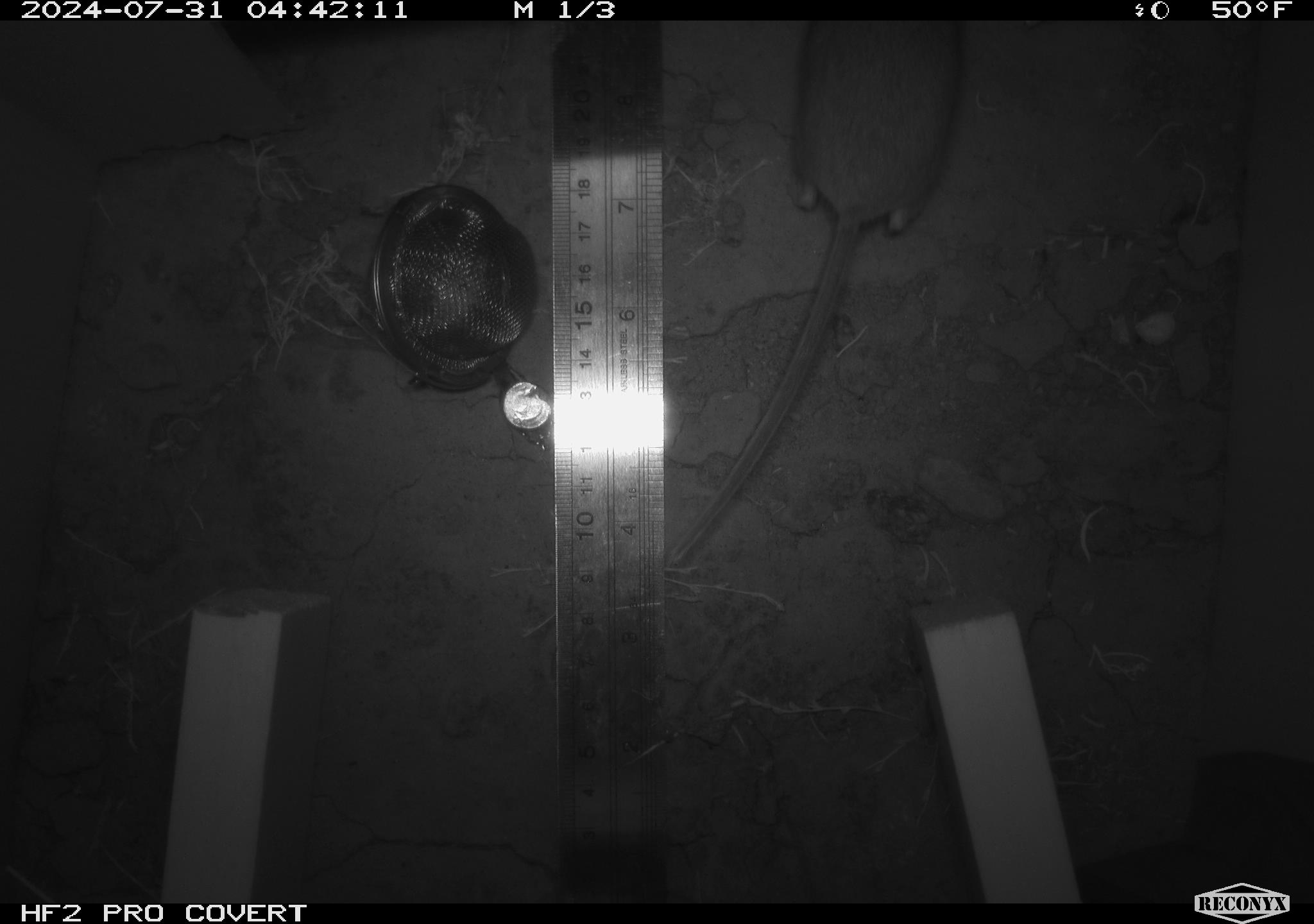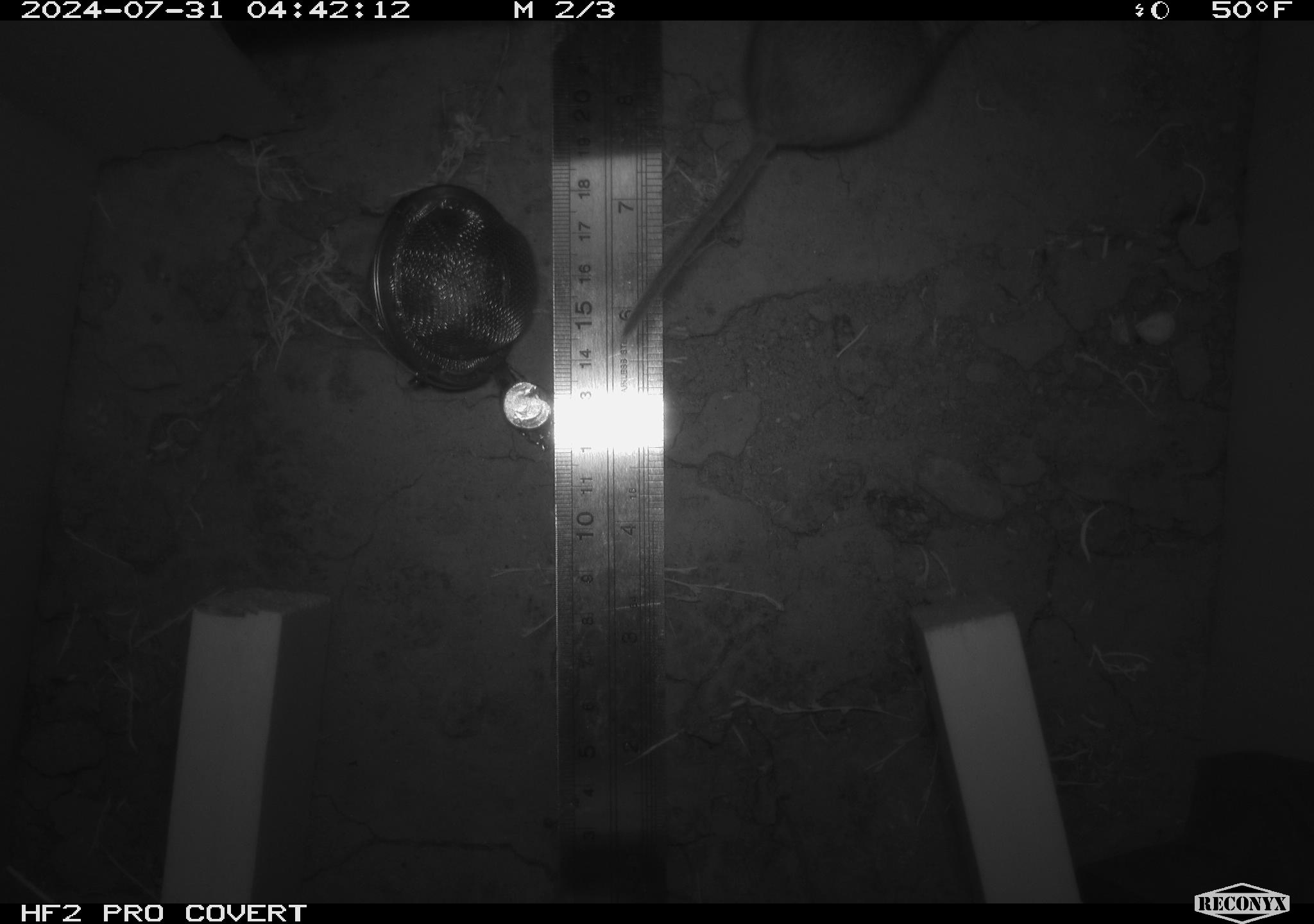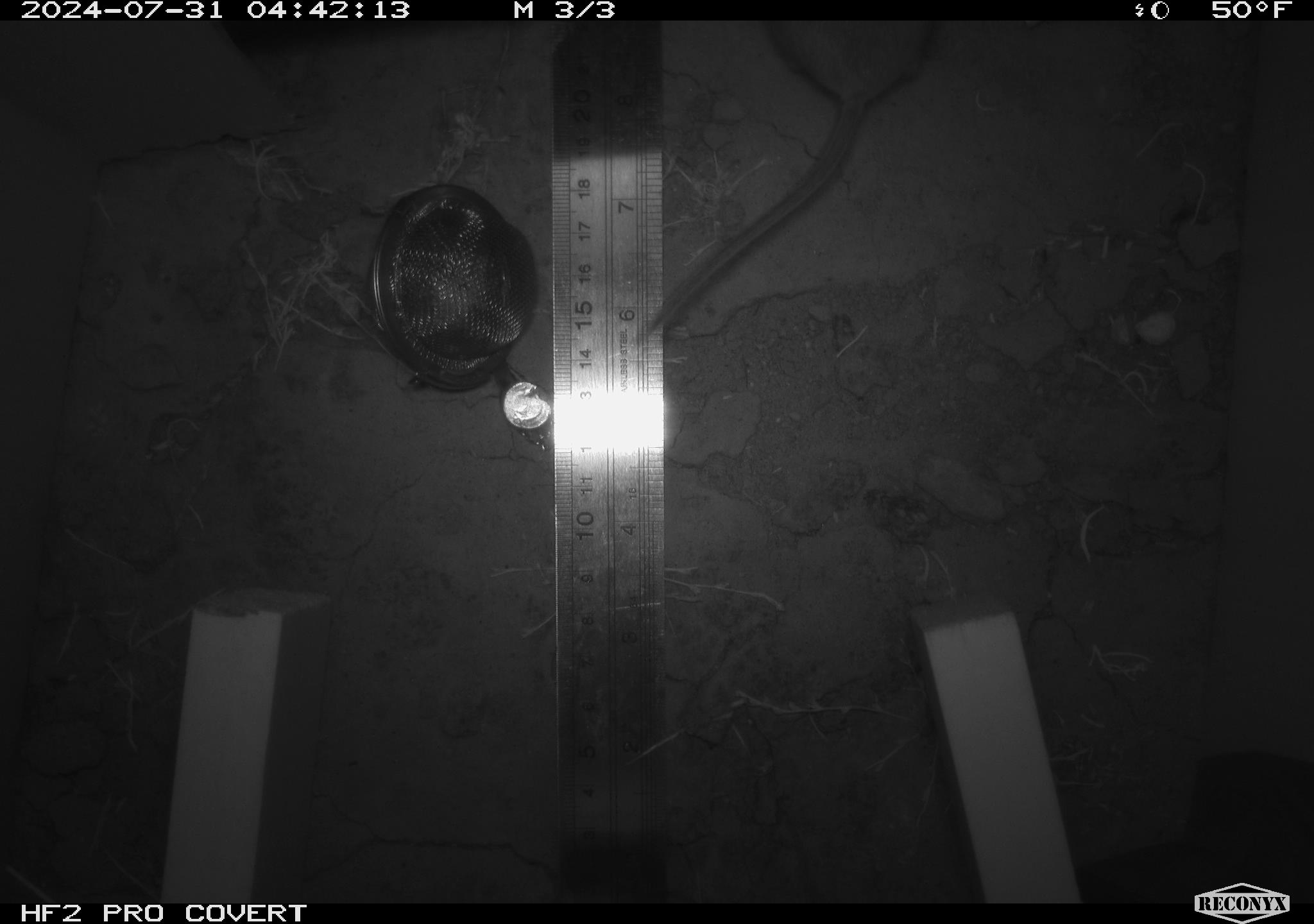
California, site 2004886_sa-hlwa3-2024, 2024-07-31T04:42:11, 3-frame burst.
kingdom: Animalia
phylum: Chordata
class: Mammalia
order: Rodentia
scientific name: Rodentia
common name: mouse species